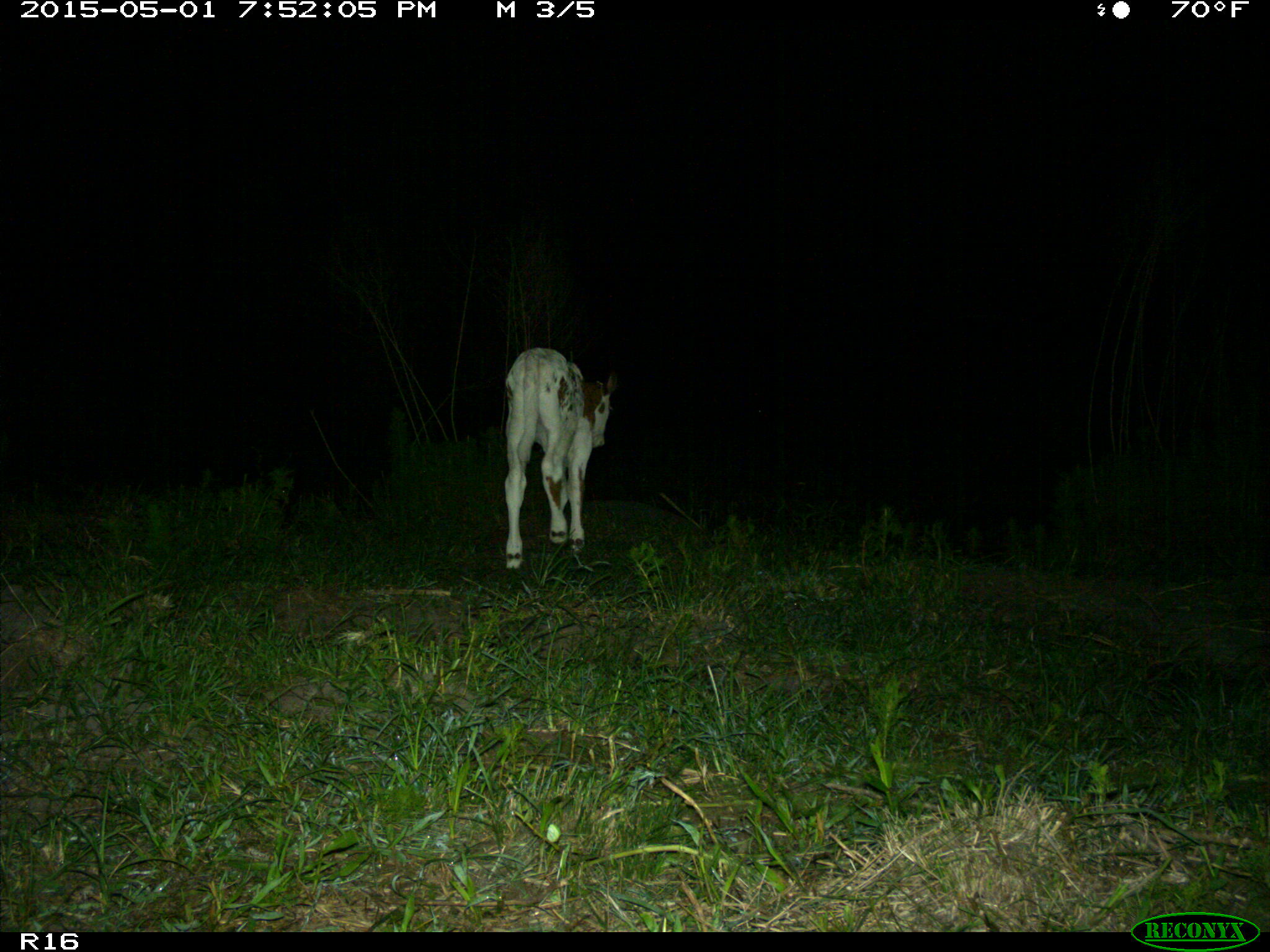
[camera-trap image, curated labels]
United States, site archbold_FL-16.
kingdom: Animalia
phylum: Chordata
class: Mammalia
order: Artiodactyla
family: Bovidae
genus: Bos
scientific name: Bos taurus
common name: domestic cow